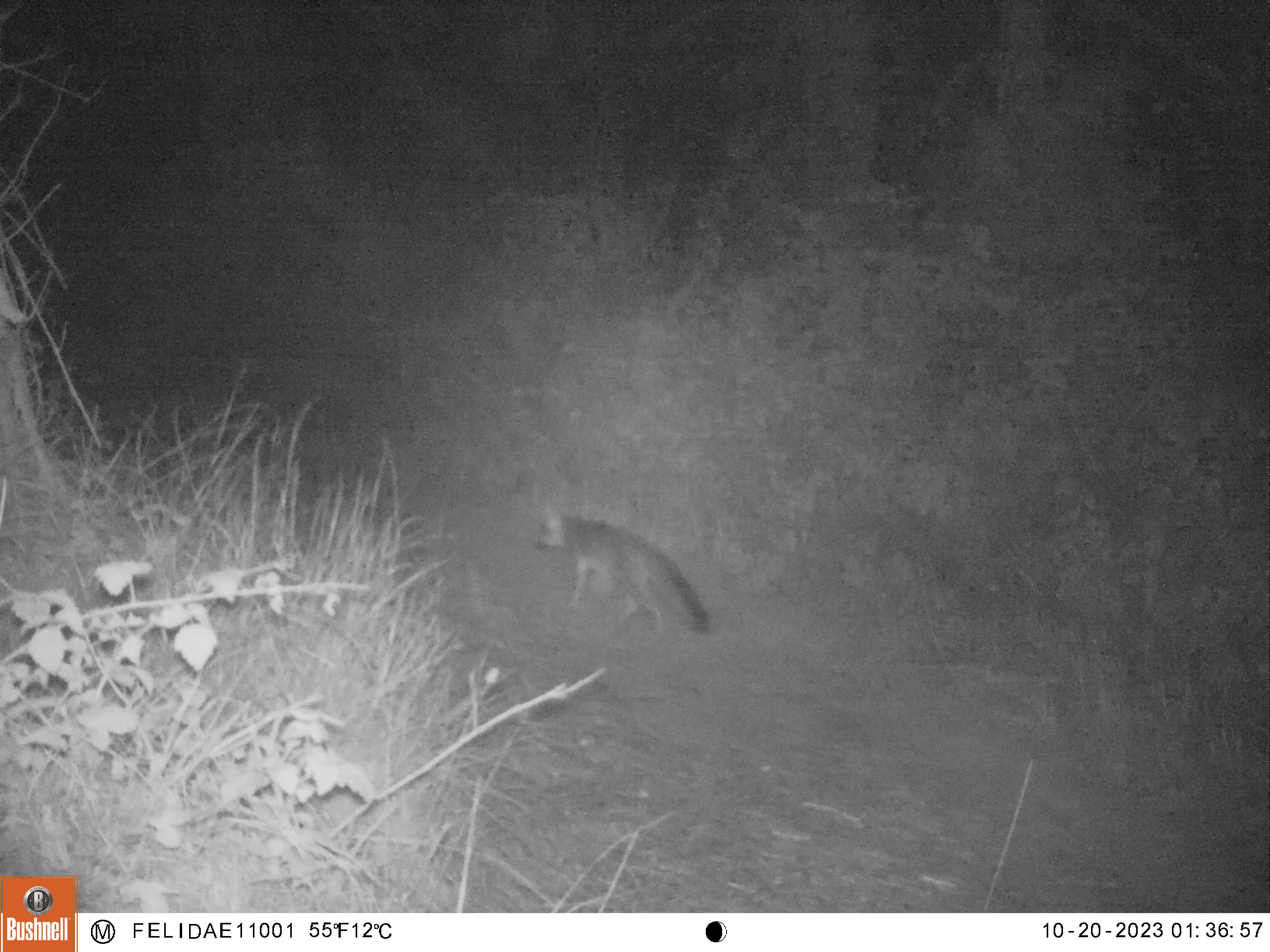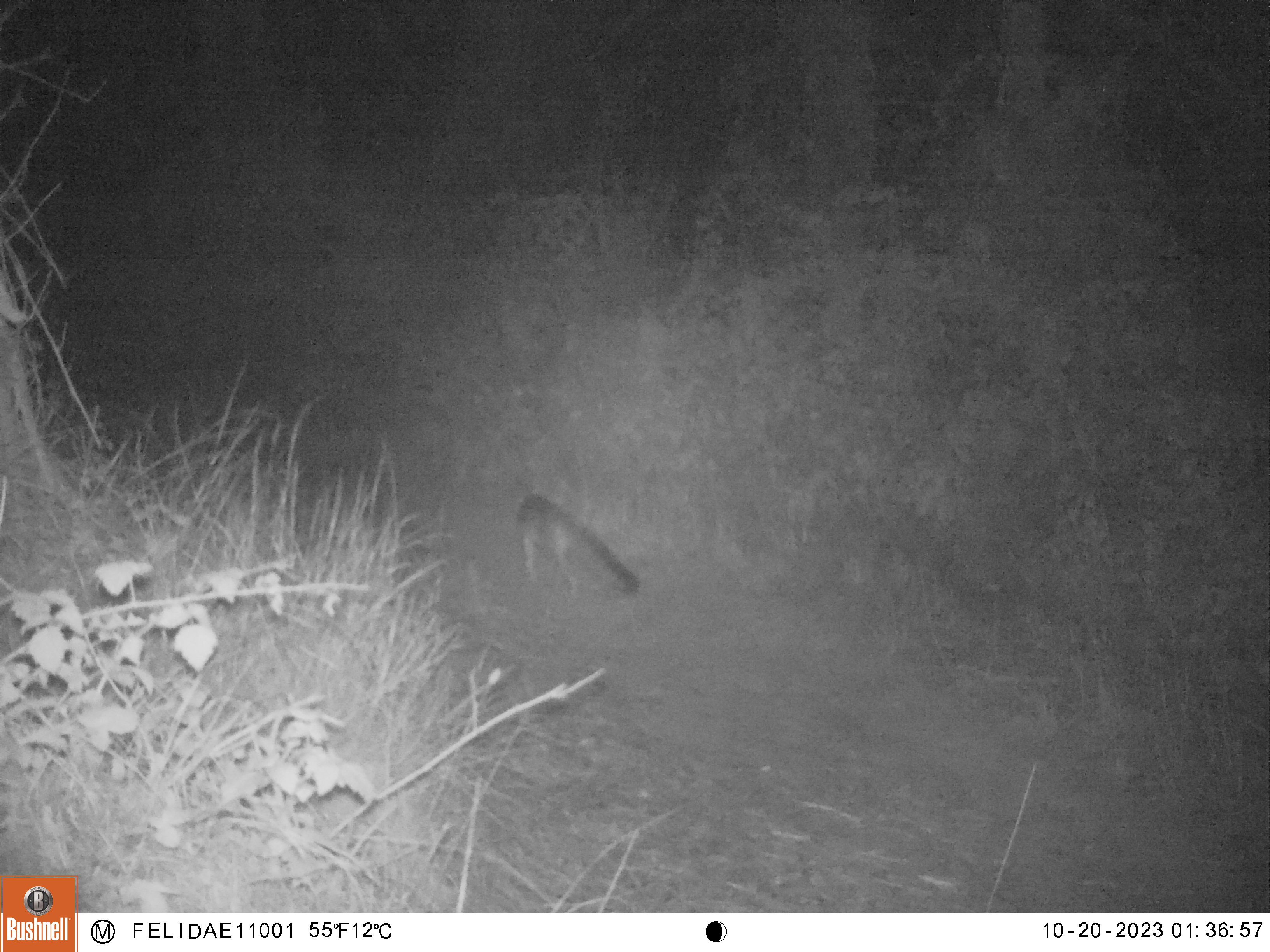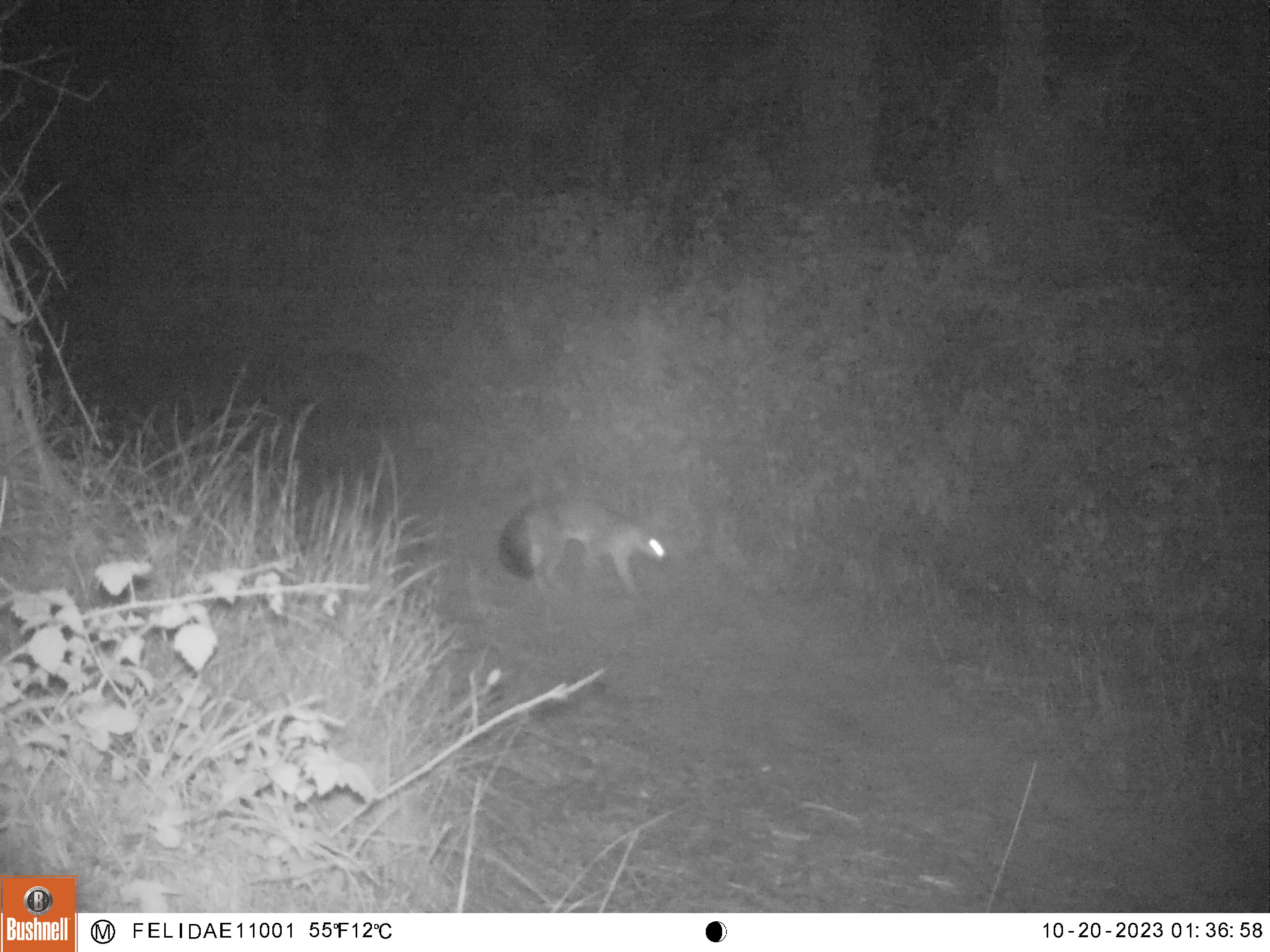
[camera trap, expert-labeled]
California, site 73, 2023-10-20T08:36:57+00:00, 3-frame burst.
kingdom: Animalia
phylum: Chordata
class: Mammalia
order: Carnivora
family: Canidae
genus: Urocyon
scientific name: Urocyon cinereoargenteus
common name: gray fox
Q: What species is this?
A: Gray fox (Urocyon cinereoargenteus).